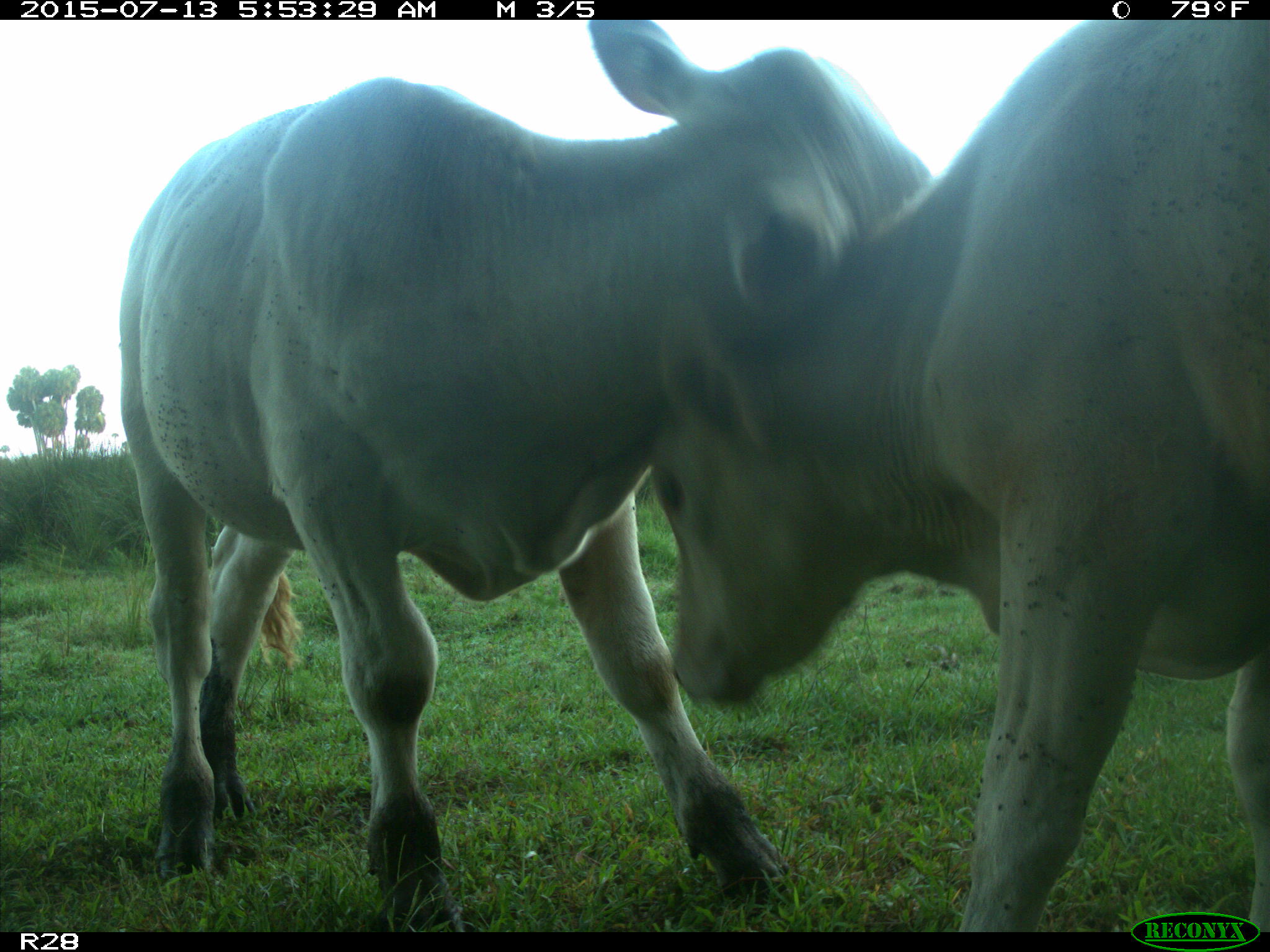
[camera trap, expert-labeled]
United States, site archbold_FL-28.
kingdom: Animalia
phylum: Chordata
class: Mammalia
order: Artiodactyla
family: Bovidae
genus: Bos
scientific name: Bos taurus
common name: domestic cow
Bos taurus (domestic cow).